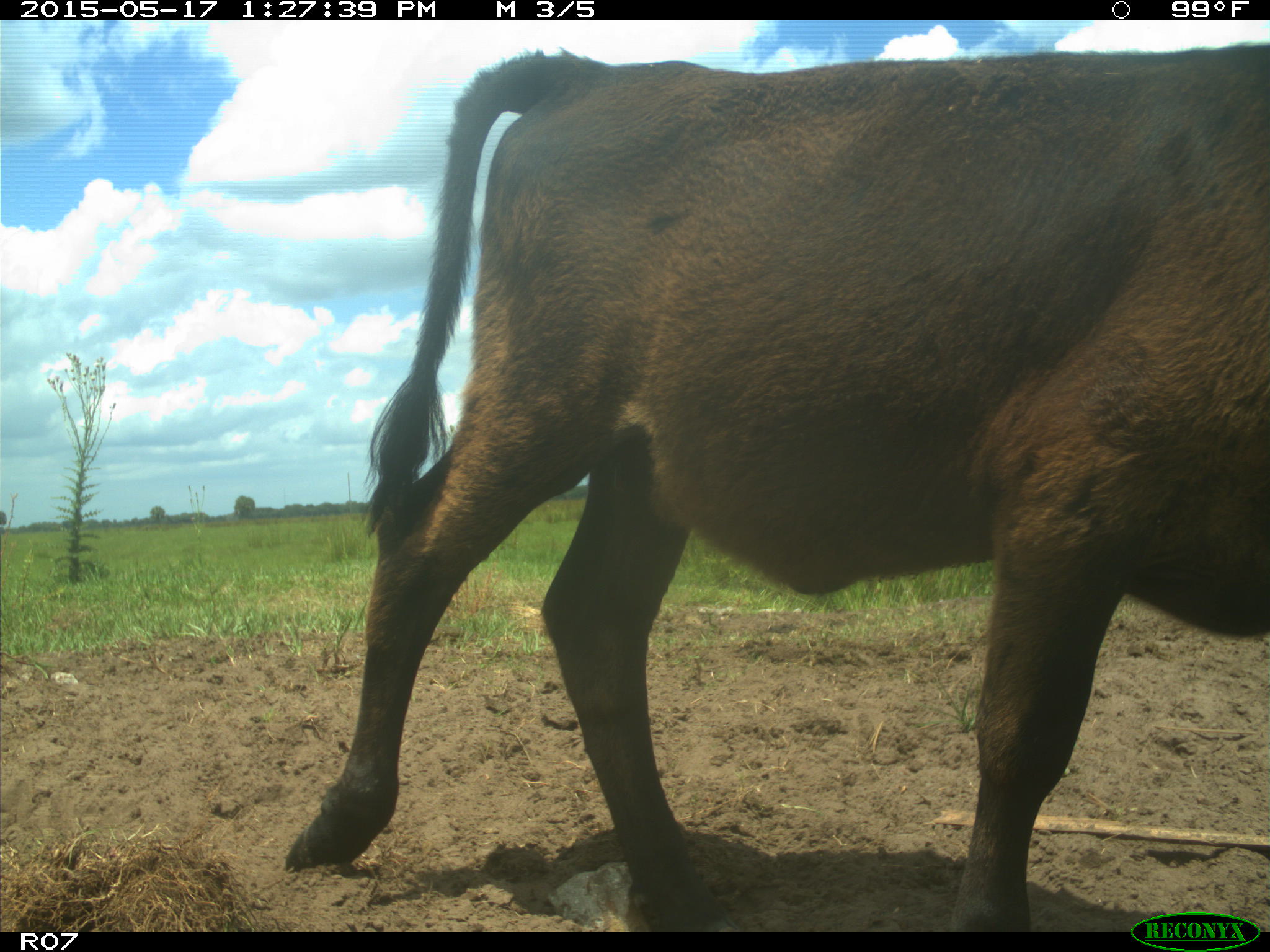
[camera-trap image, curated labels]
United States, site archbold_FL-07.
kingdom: Animalia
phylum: Chordata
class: Mammalia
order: Artiodactyla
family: Bovidae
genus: Bos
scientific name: Bos taurus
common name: domestic cow